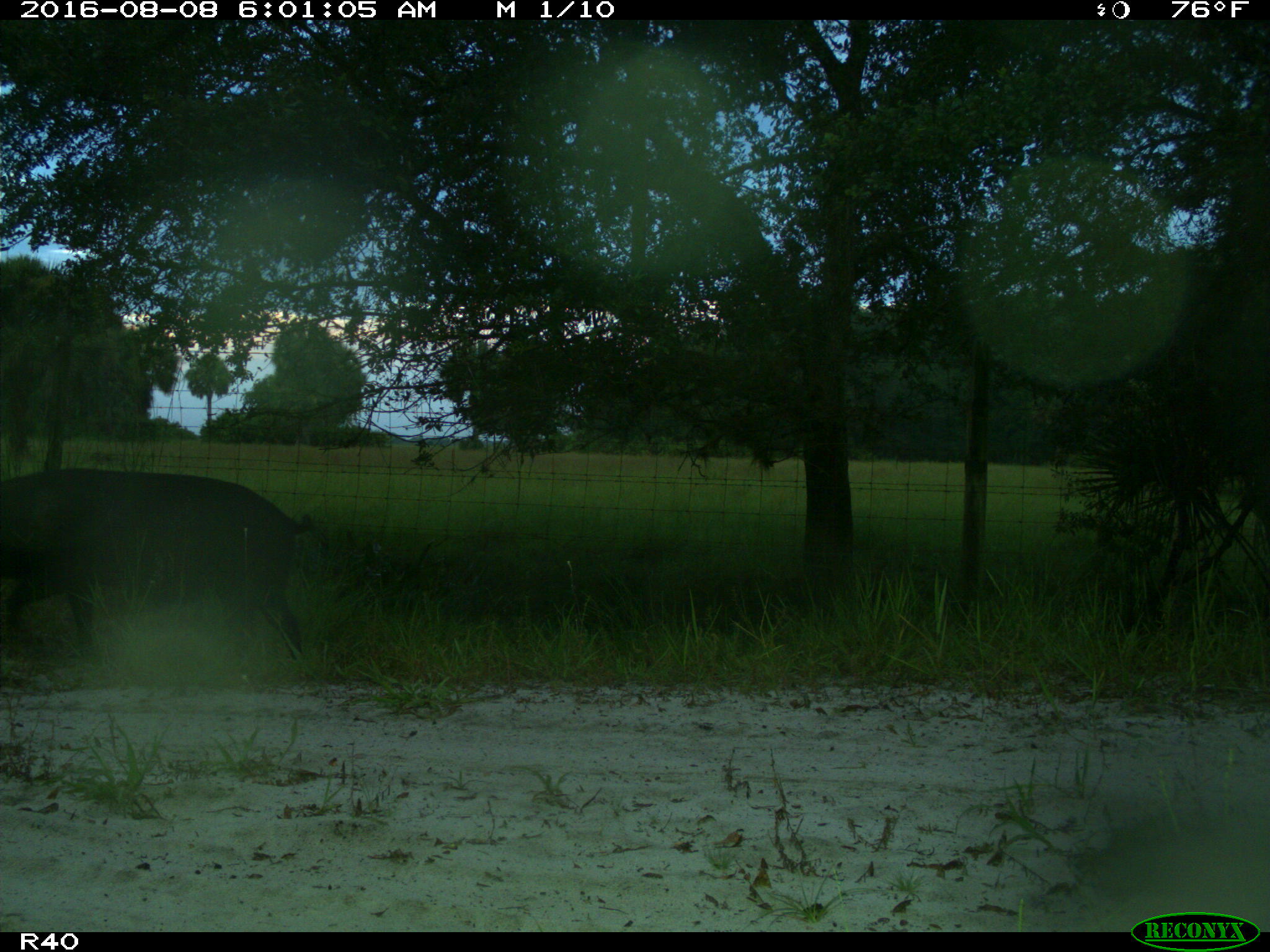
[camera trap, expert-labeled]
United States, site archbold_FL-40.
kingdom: Animalia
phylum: Chordata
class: Mammalia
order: Artiodactyla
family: Suidae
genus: Sus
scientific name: Sus scrofa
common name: wild boar